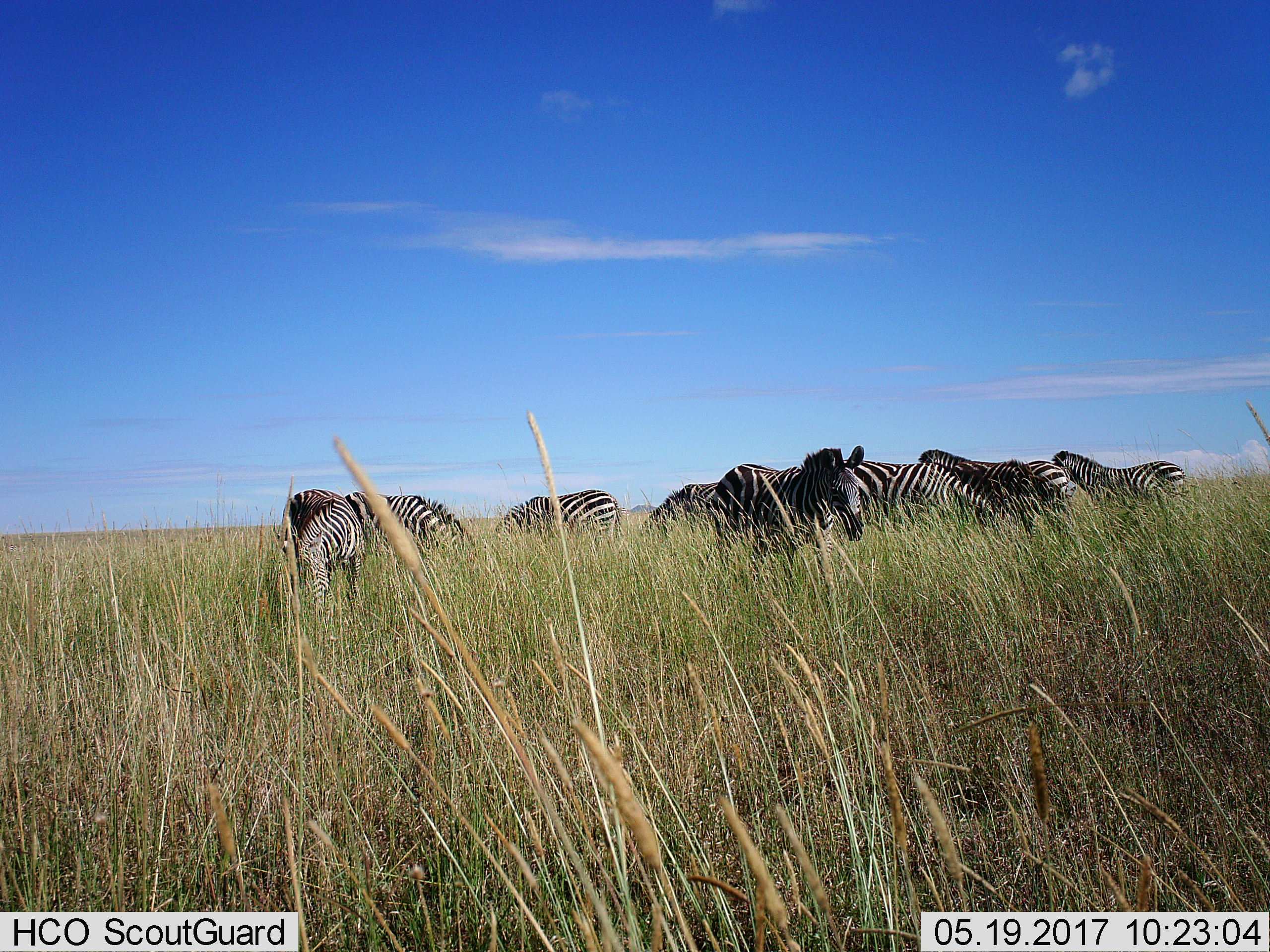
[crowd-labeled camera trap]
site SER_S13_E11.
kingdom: Animalia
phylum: Chordata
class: Mammalia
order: Perissodactyla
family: Equidae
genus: Equus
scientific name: Equus quagga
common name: plains zebra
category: zebraplains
Zebraplains (plains zebra) (Equus quagga), count 9. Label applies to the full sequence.